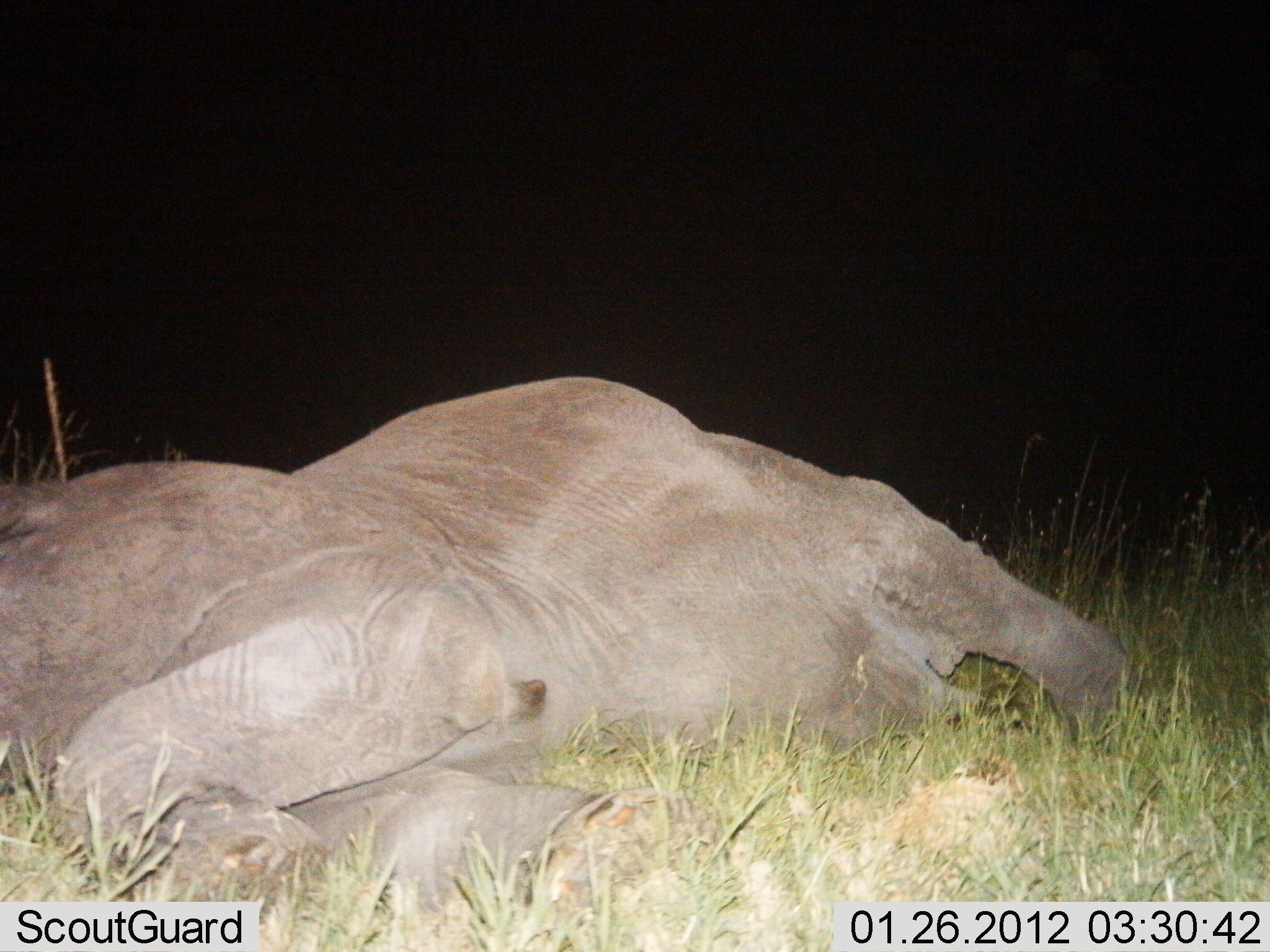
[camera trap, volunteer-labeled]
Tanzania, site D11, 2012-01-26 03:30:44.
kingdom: Animalia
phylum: Chordata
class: Mammalia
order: Proboscidea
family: Elephantidae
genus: Loxodonta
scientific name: Loxodonta africana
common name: african bush elephant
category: elephant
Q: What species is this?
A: Elephant (african bush elephant) (Loxodonta africana).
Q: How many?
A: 1.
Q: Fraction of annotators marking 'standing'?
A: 0%.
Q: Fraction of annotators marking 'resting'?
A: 100%.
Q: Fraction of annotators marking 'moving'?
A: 0%.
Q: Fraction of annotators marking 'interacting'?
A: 0%.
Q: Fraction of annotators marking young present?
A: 0%.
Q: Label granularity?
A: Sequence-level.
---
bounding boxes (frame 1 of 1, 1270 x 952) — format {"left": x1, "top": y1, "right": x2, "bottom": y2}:
animal: {"left": 0, "top": 377, "right": 1134, "bottom": 952}